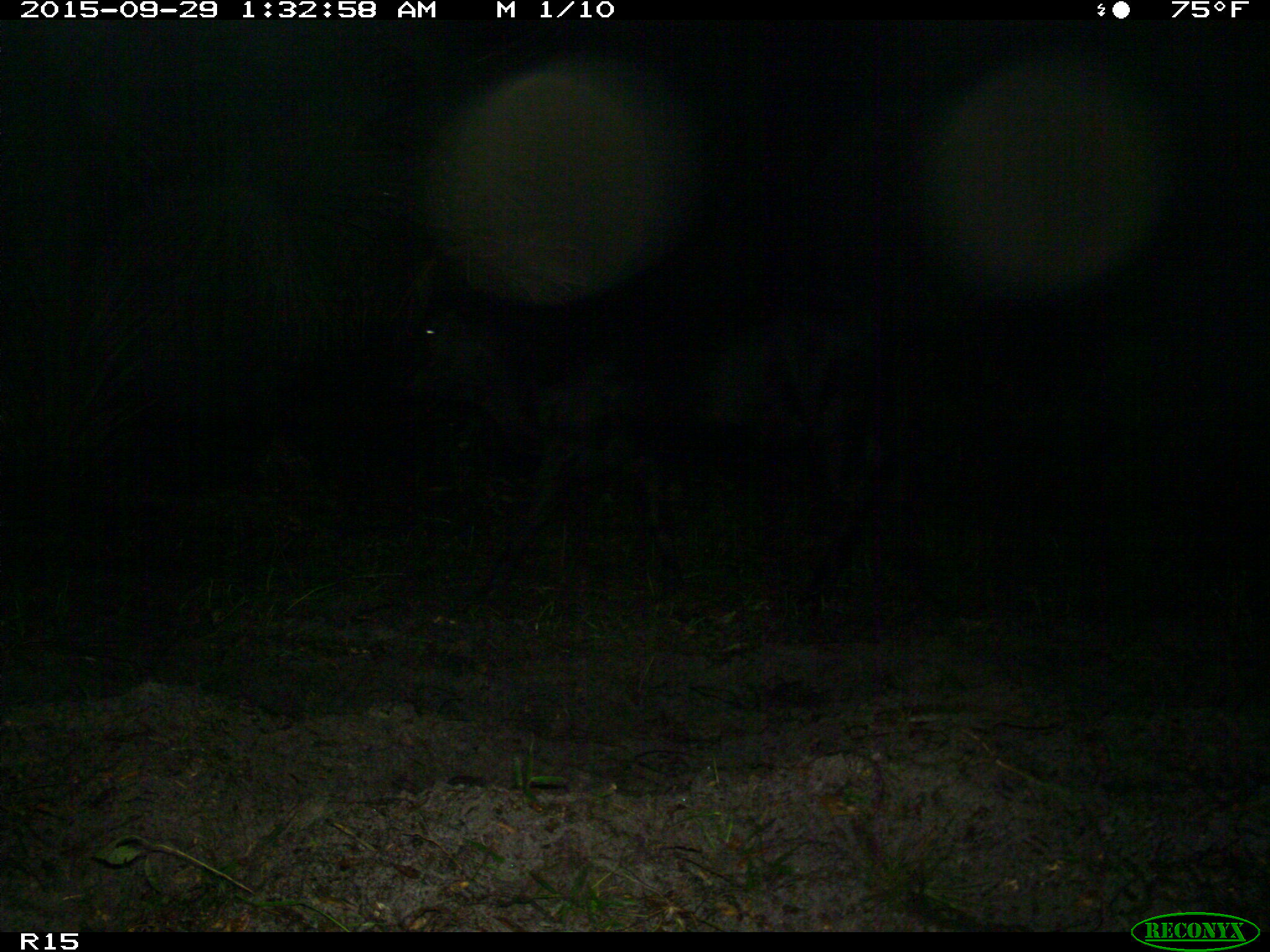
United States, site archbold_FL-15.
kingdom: Animalia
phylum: Chordata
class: Mammalia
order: Artiodactyla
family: Bovidae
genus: Bos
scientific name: Bos taurus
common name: domestic cow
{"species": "Bos taurus (domestic cow)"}